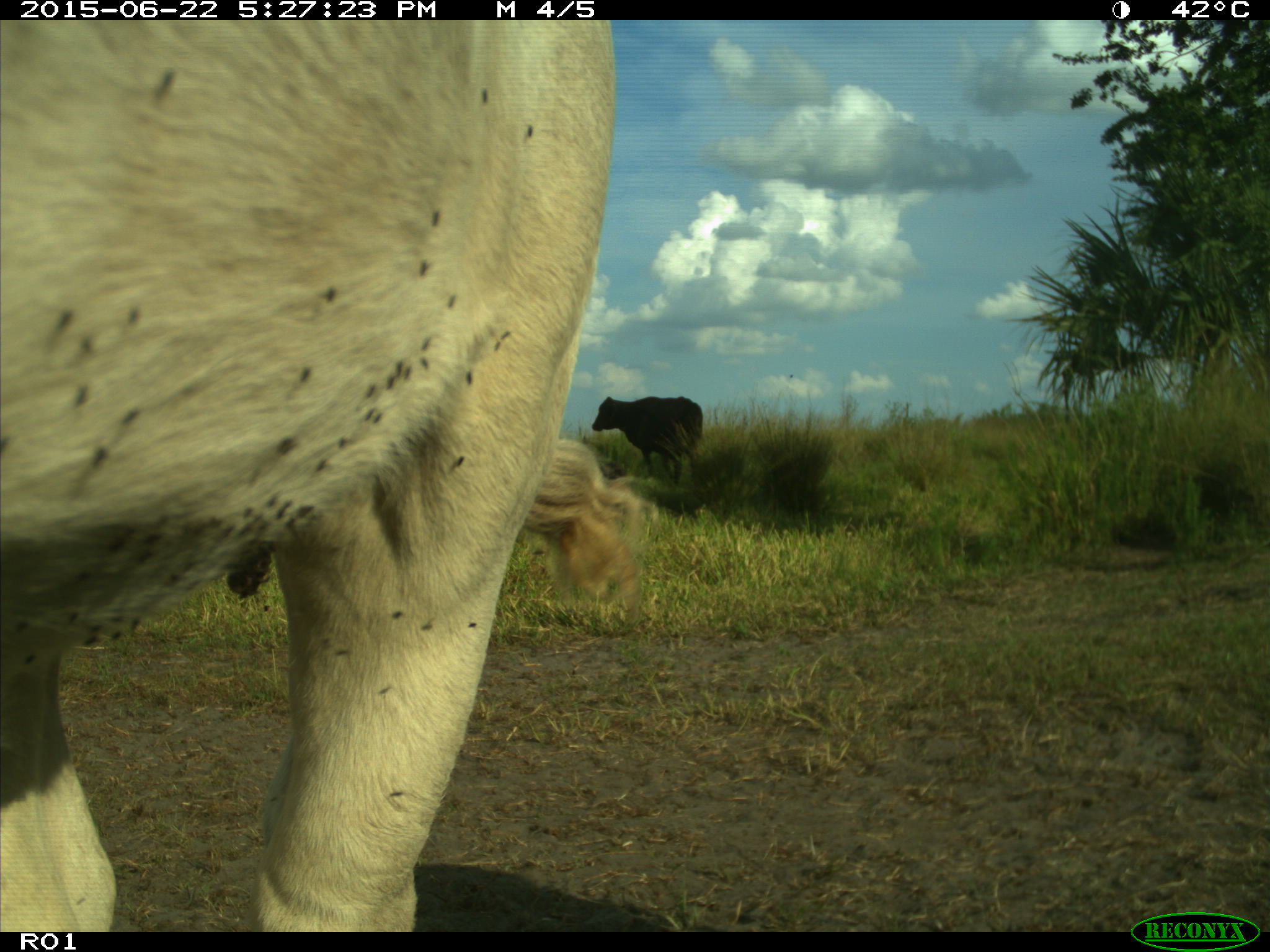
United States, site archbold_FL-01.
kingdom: Animalia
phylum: Chordata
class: Mammalia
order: Artiodactyla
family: Bovidae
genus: Bos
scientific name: Bos taurus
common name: domestic cow